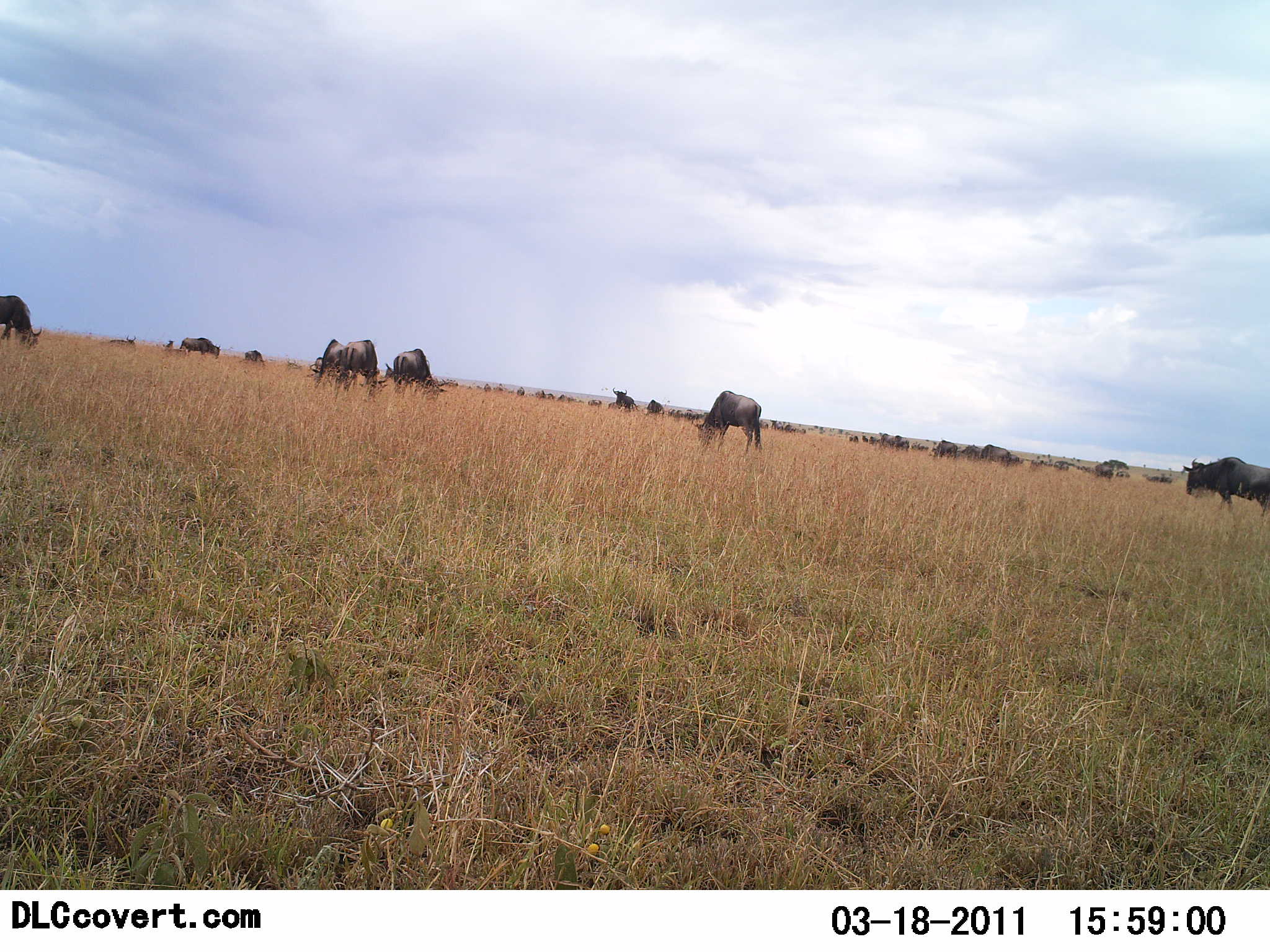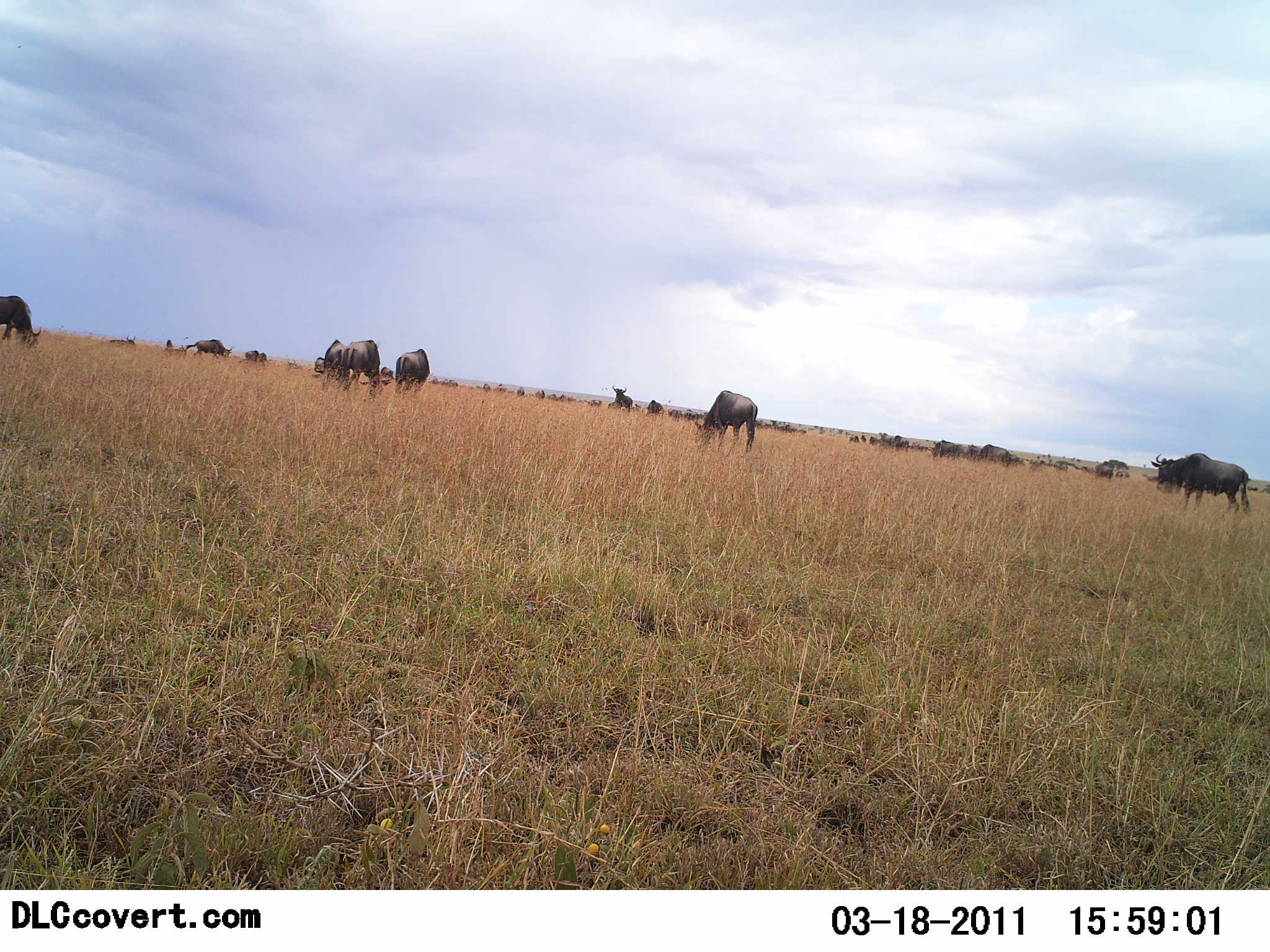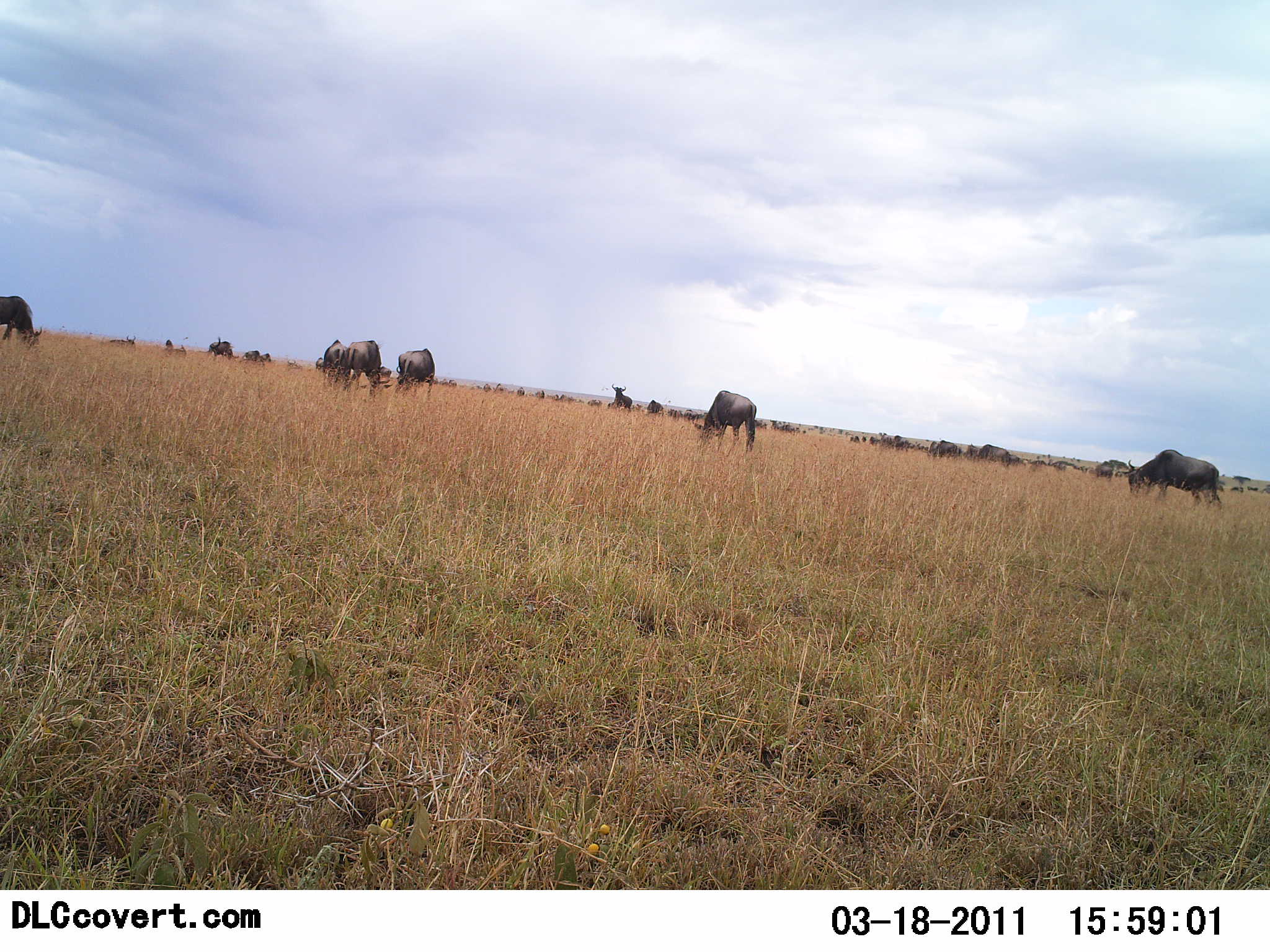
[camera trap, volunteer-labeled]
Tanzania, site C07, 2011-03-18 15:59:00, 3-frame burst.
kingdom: Animalia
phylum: Chordata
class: Mammalia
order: Artiodactyla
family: Bovidae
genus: Connochaetes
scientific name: Connochaetes taurinus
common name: blue wildebeest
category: wildebeest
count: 11-50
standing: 42%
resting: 8%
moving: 50%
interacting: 8%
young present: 0%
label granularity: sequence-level